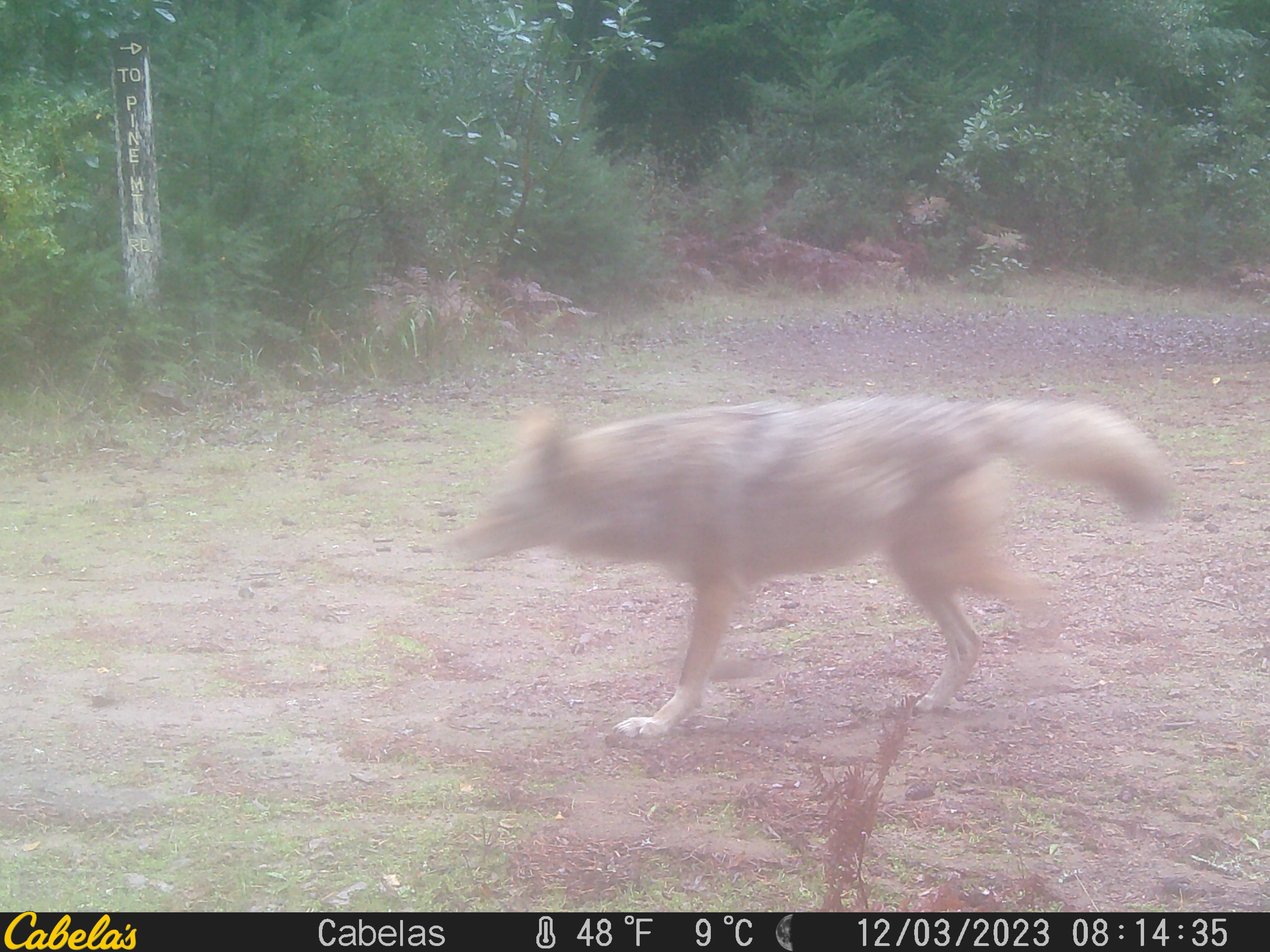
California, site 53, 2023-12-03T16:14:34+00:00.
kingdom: Animalia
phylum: Chordata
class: Mammalia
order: Carnivora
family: Canidae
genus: Canis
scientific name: Canis latrans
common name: coyote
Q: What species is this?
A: Coyote (Canis latrans).